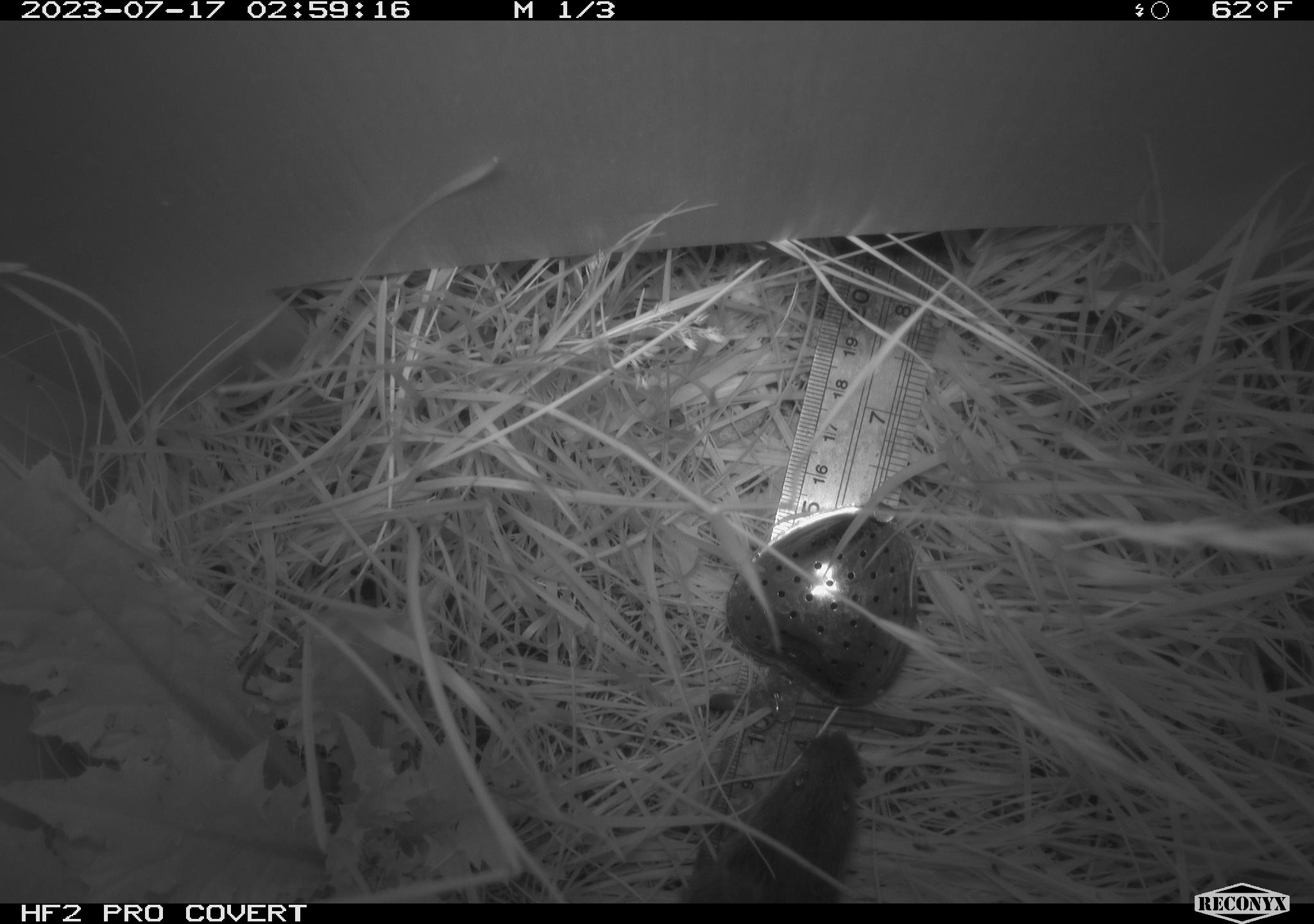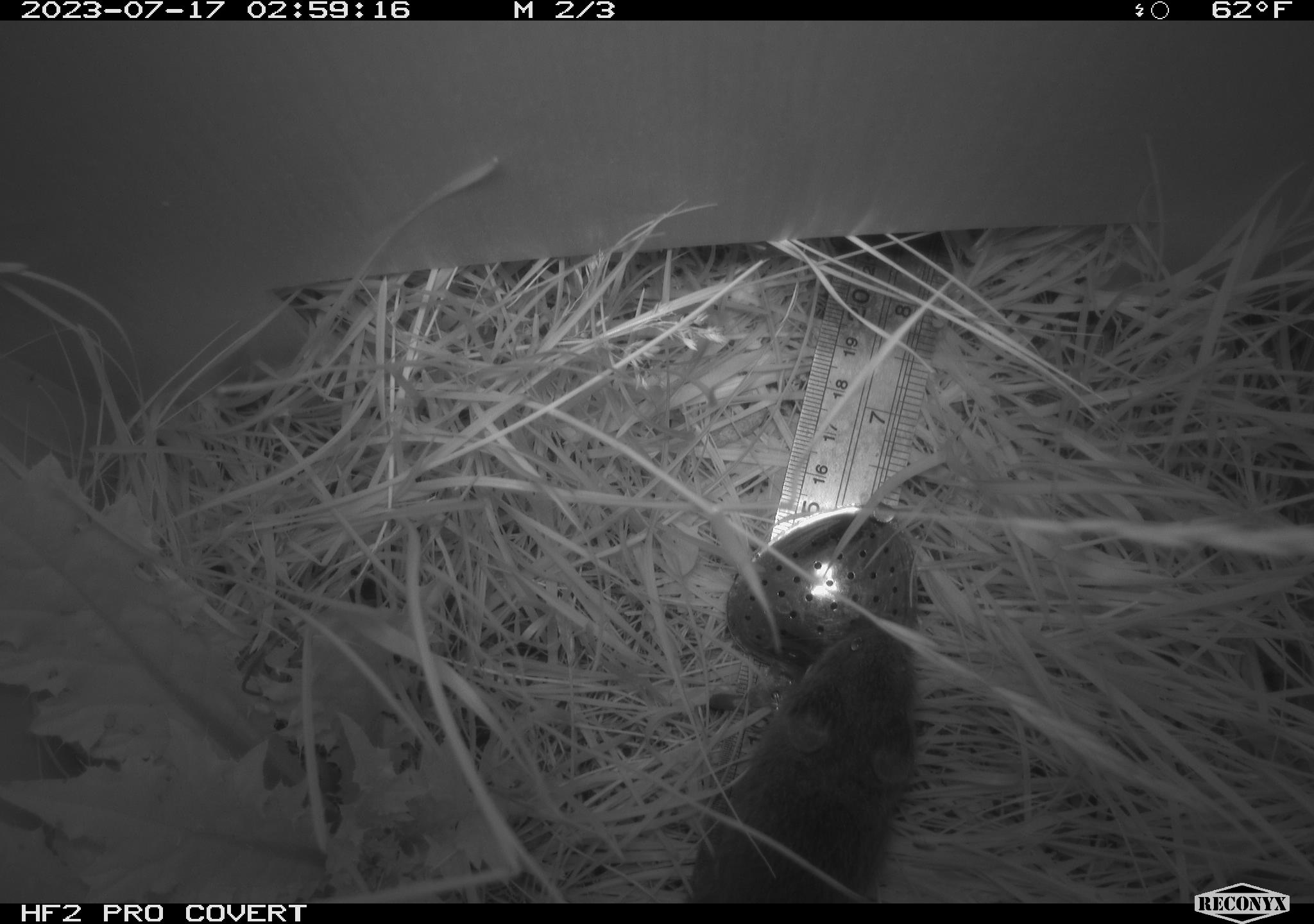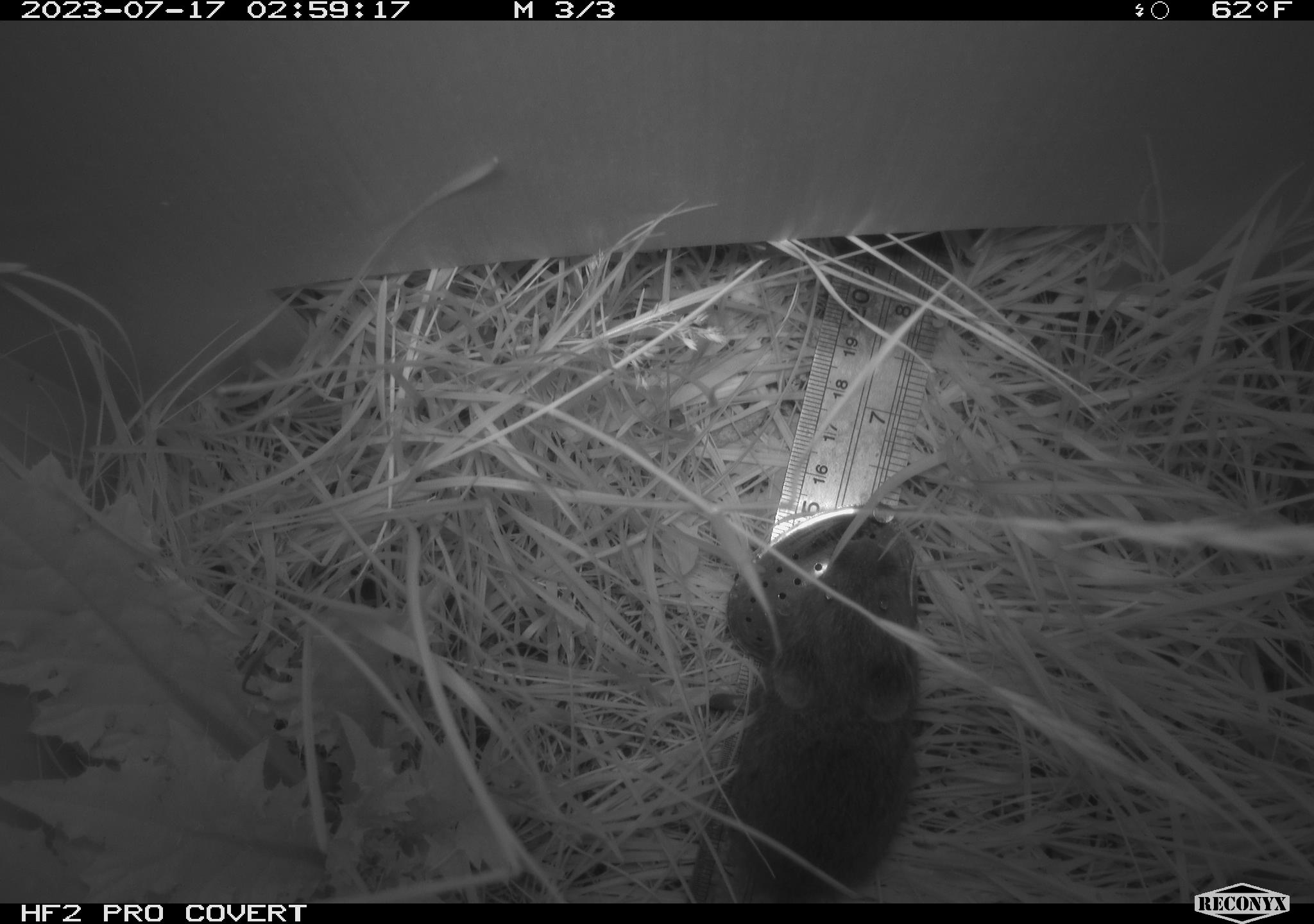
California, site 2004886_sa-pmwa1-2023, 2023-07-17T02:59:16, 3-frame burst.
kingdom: Animalia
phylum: Chordata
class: Mammalia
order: Rodentia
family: Cricetidae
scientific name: Cricetidae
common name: hamsters, voles, lemmings, and allies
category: cricetidae family